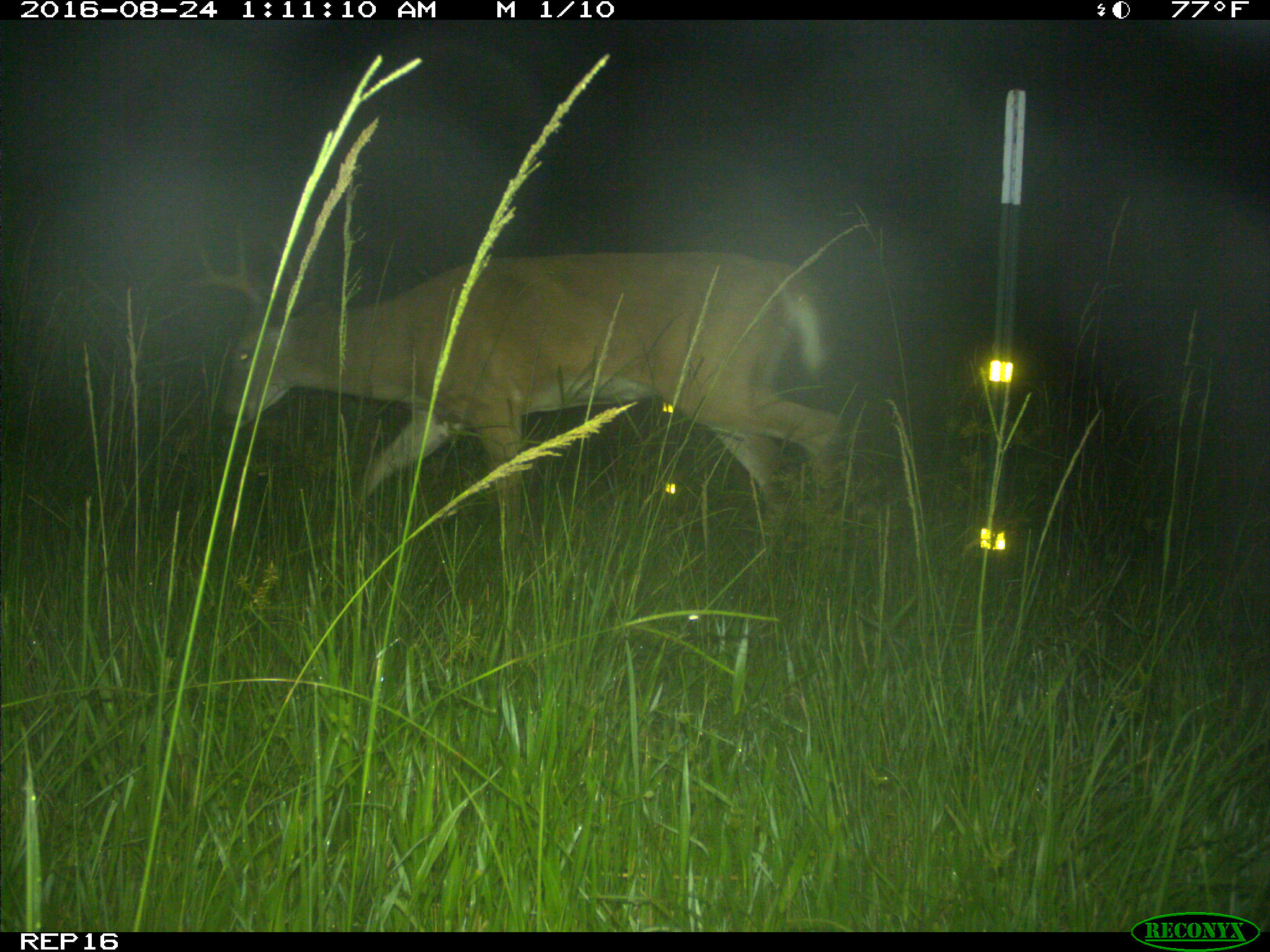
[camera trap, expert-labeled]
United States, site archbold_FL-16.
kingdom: Animalia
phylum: Chordata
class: Mammalia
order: Artiodactyla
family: Cervidae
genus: Odocoileus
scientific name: Odocoileus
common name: deer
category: unidentified deer